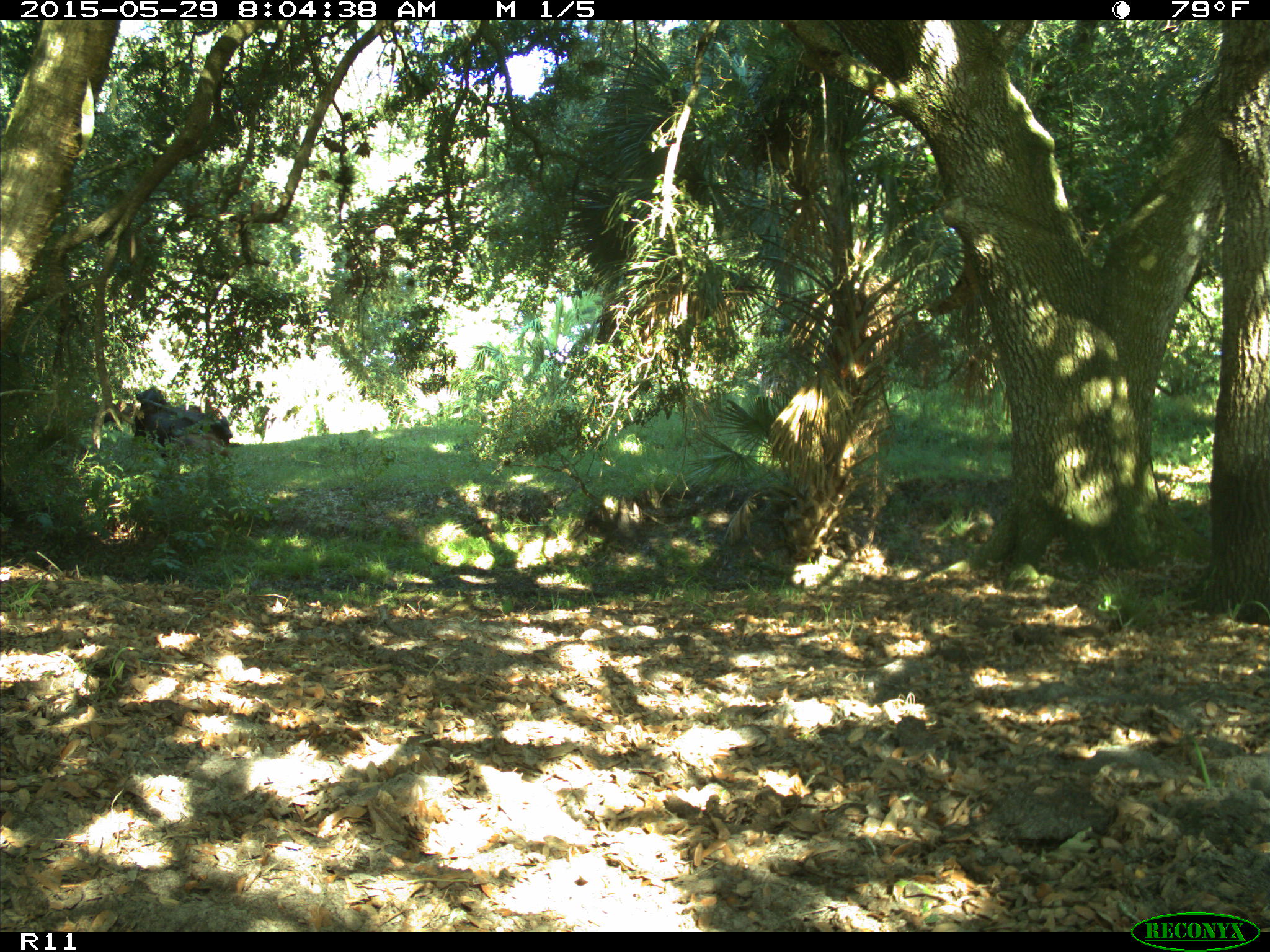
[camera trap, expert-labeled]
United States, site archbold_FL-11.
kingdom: Animalia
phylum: Chordata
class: Mammalia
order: Artiodactyla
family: Bovidae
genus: Bos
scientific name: Bos taurus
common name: domestic cow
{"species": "Bos taurus (domestic cow)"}